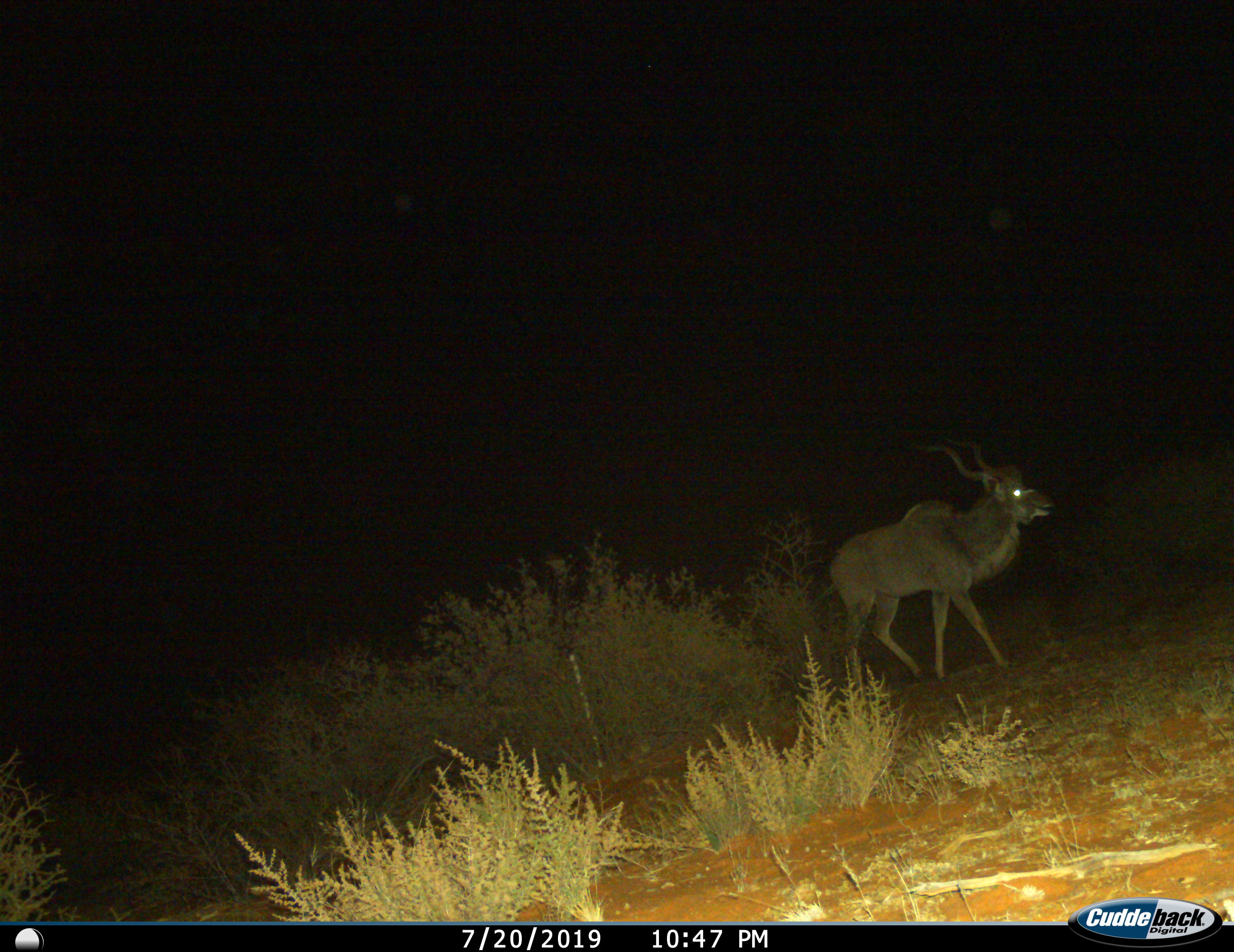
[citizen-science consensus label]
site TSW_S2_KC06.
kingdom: Animalia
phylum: Chordata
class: Mammalia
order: Artiodactyla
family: Bovidae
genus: Tragelaphus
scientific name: Tragelaphus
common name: kudu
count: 1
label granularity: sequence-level